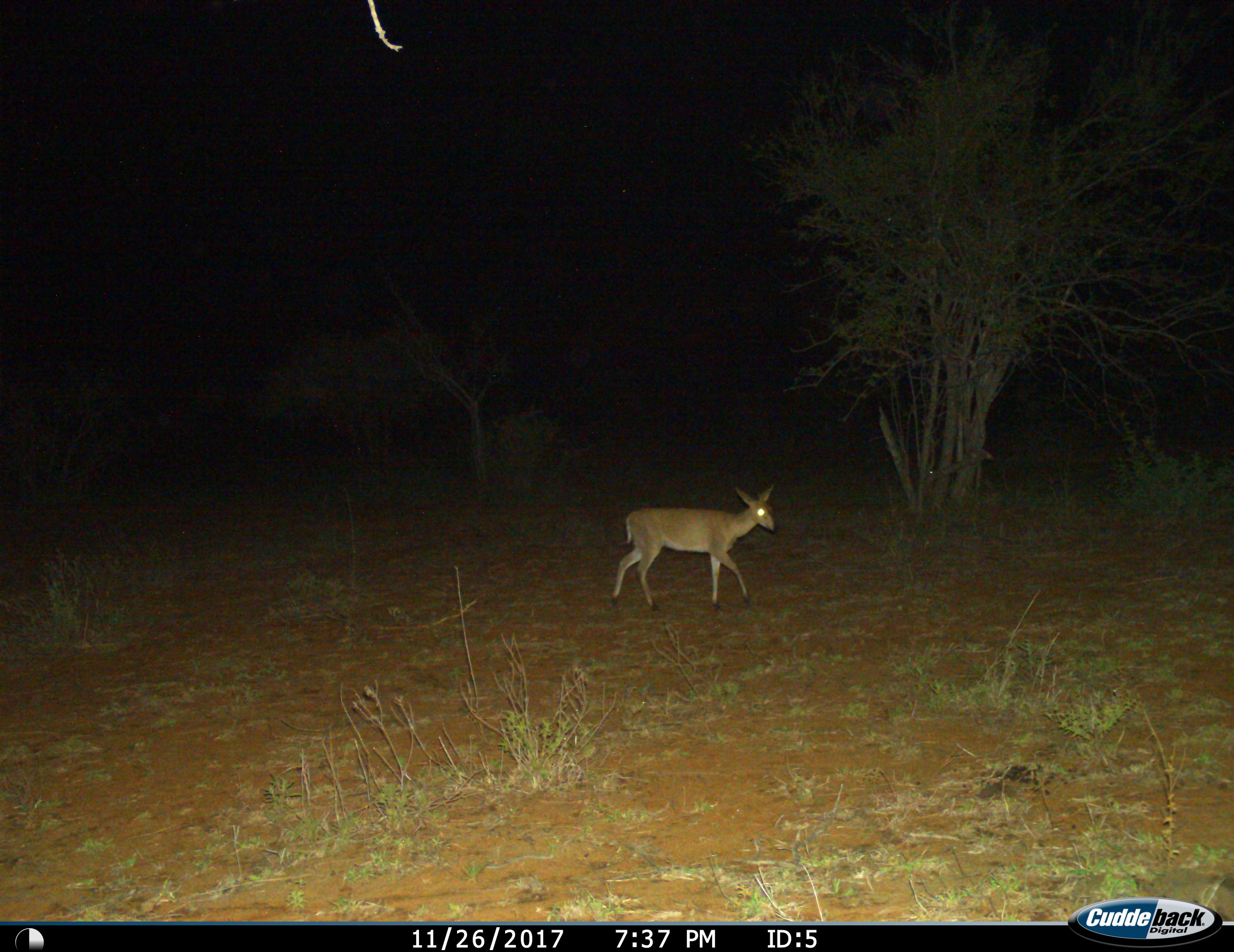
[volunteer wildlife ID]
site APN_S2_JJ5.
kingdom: Animalia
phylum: Chordata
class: Mammalia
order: Artiodactyla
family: Bovidae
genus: Sylvicapra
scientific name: Sylvicapra grimmia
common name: common duiker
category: duikercommongrey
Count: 1.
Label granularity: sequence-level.